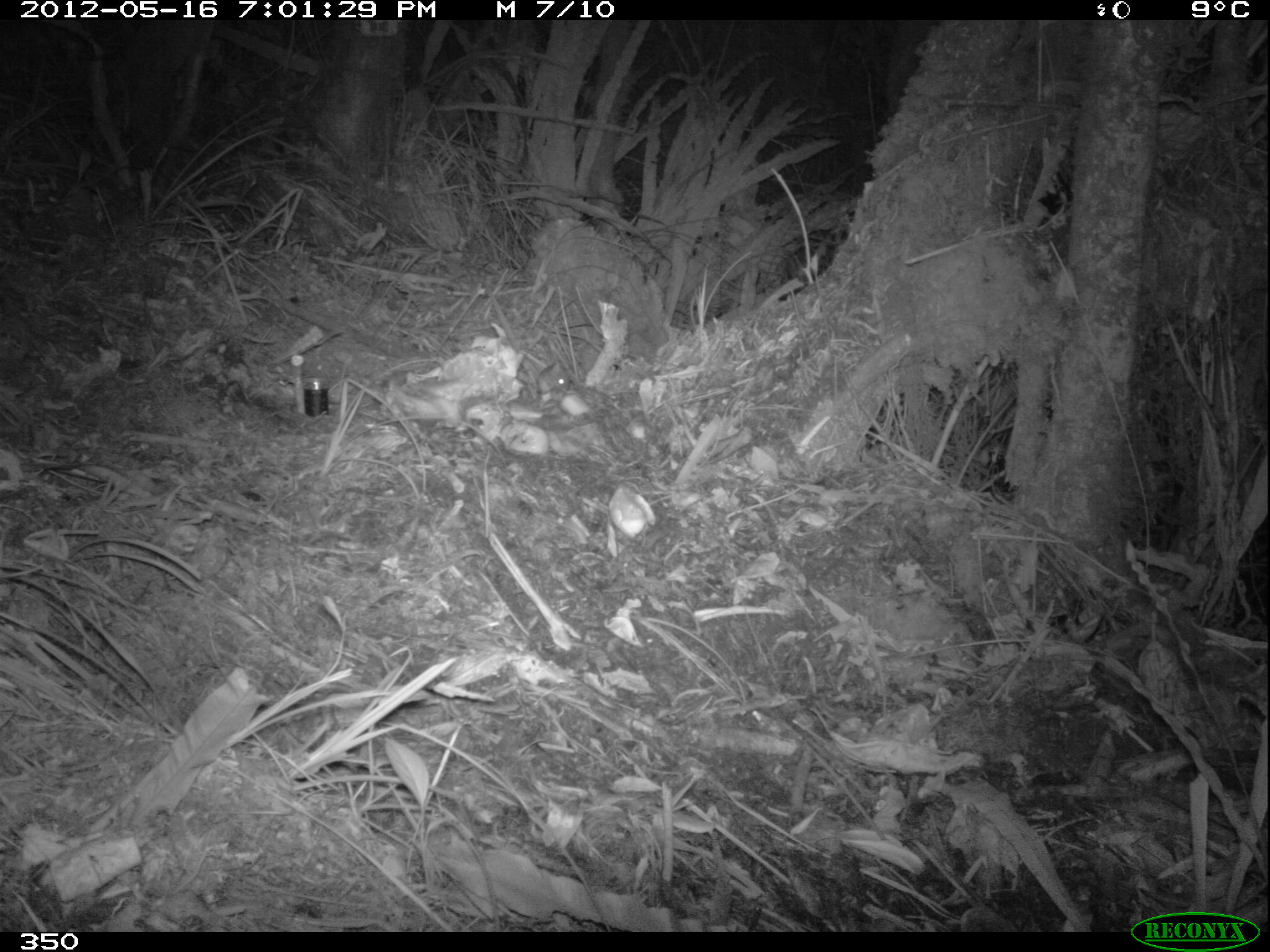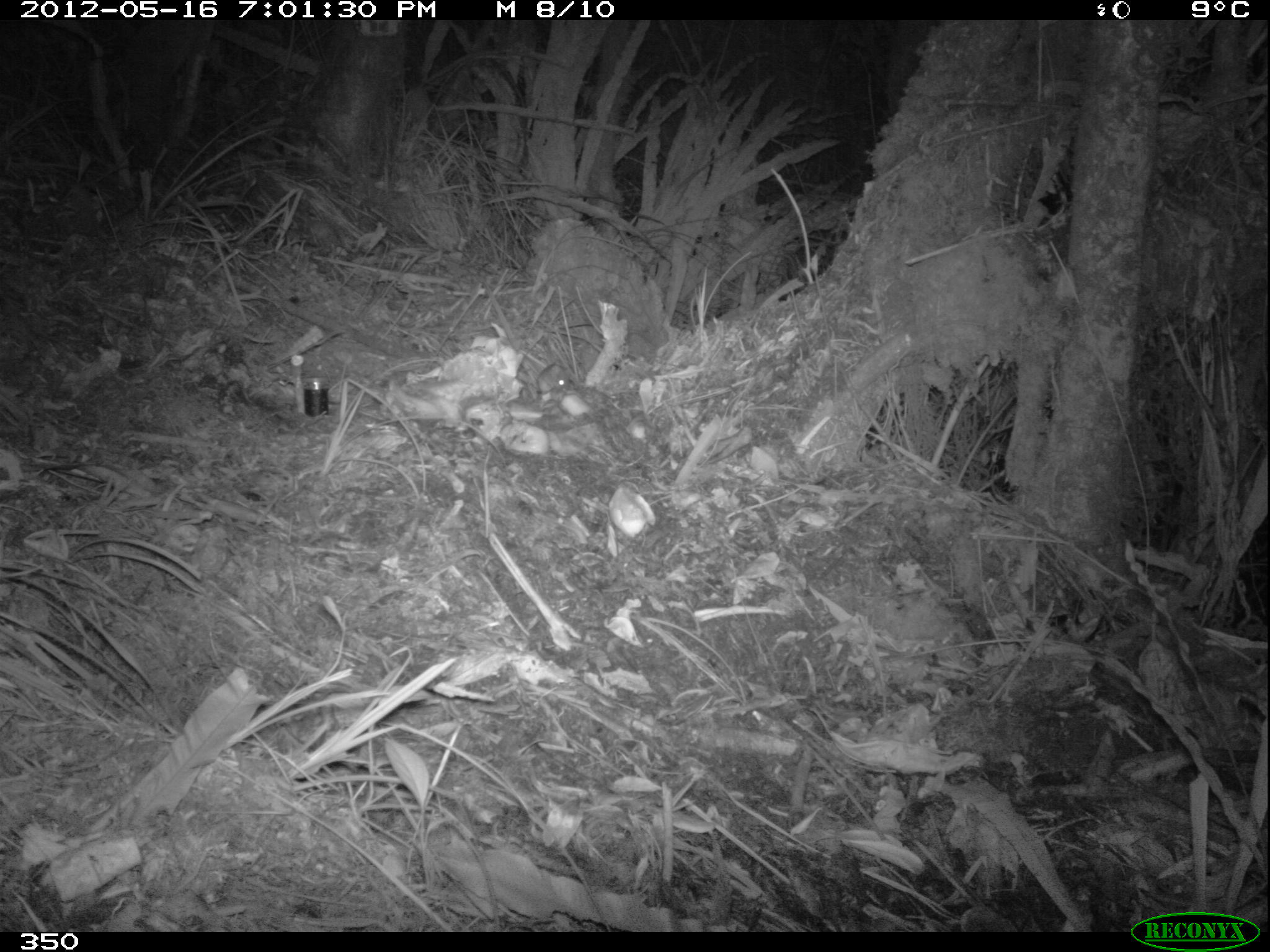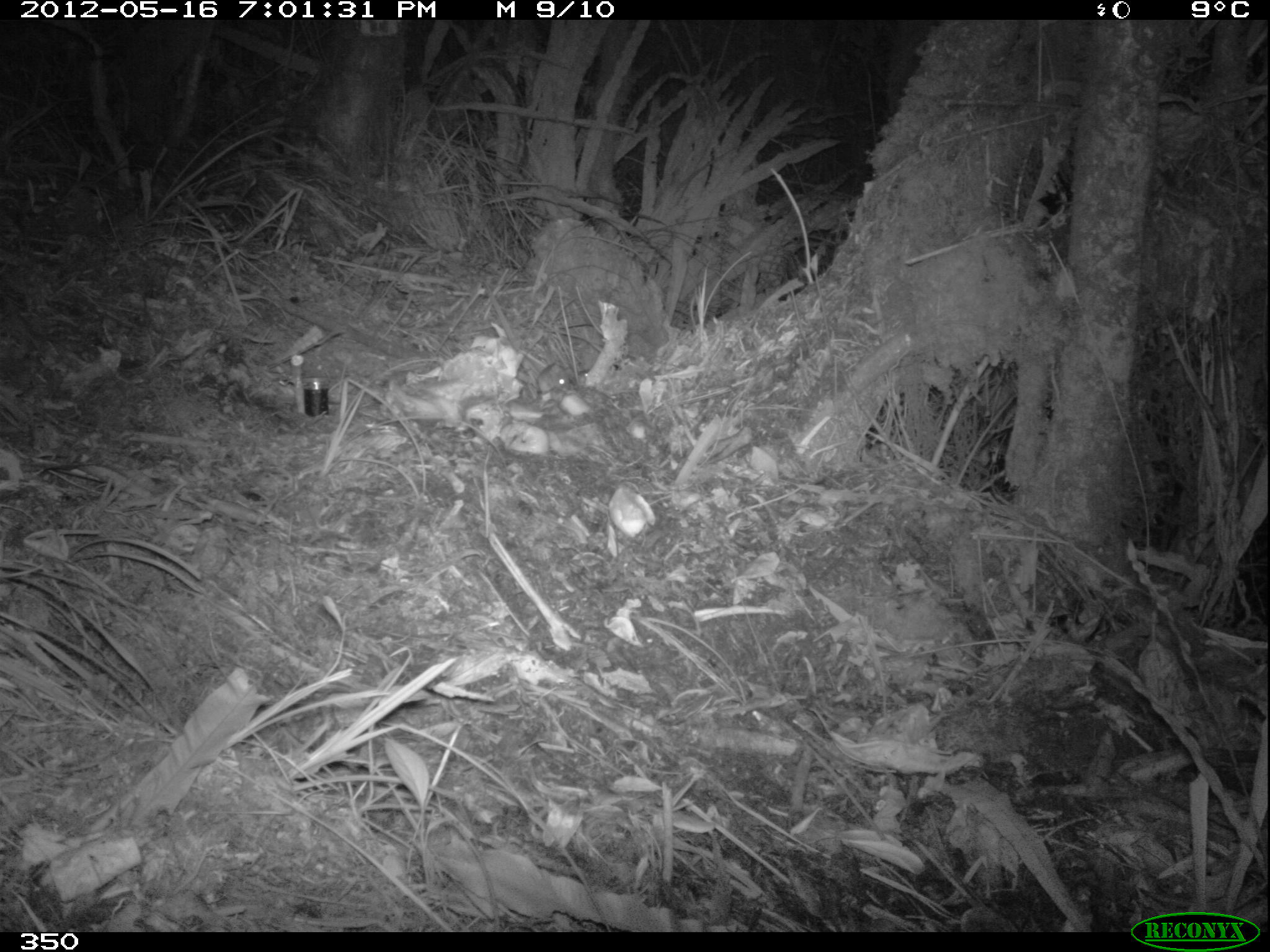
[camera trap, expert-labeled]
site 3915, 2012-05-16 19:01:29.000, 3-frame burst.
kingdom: Animalia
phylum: Chordata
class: Mammalia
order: Rodentia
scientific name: Rodentia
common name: rodents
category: unknown rodent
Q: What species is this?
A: Unknown rodent (rodents) (Rodentia).